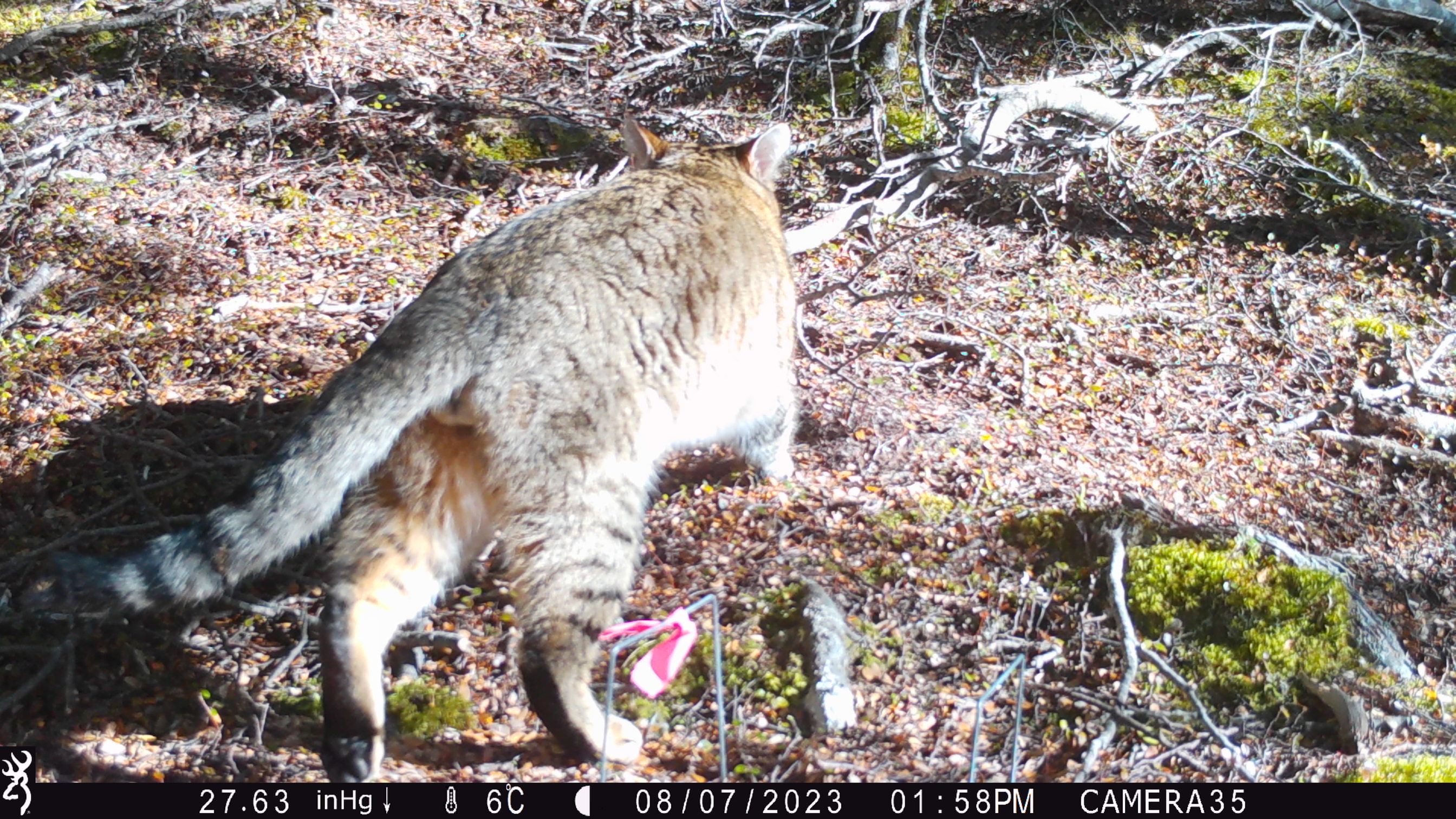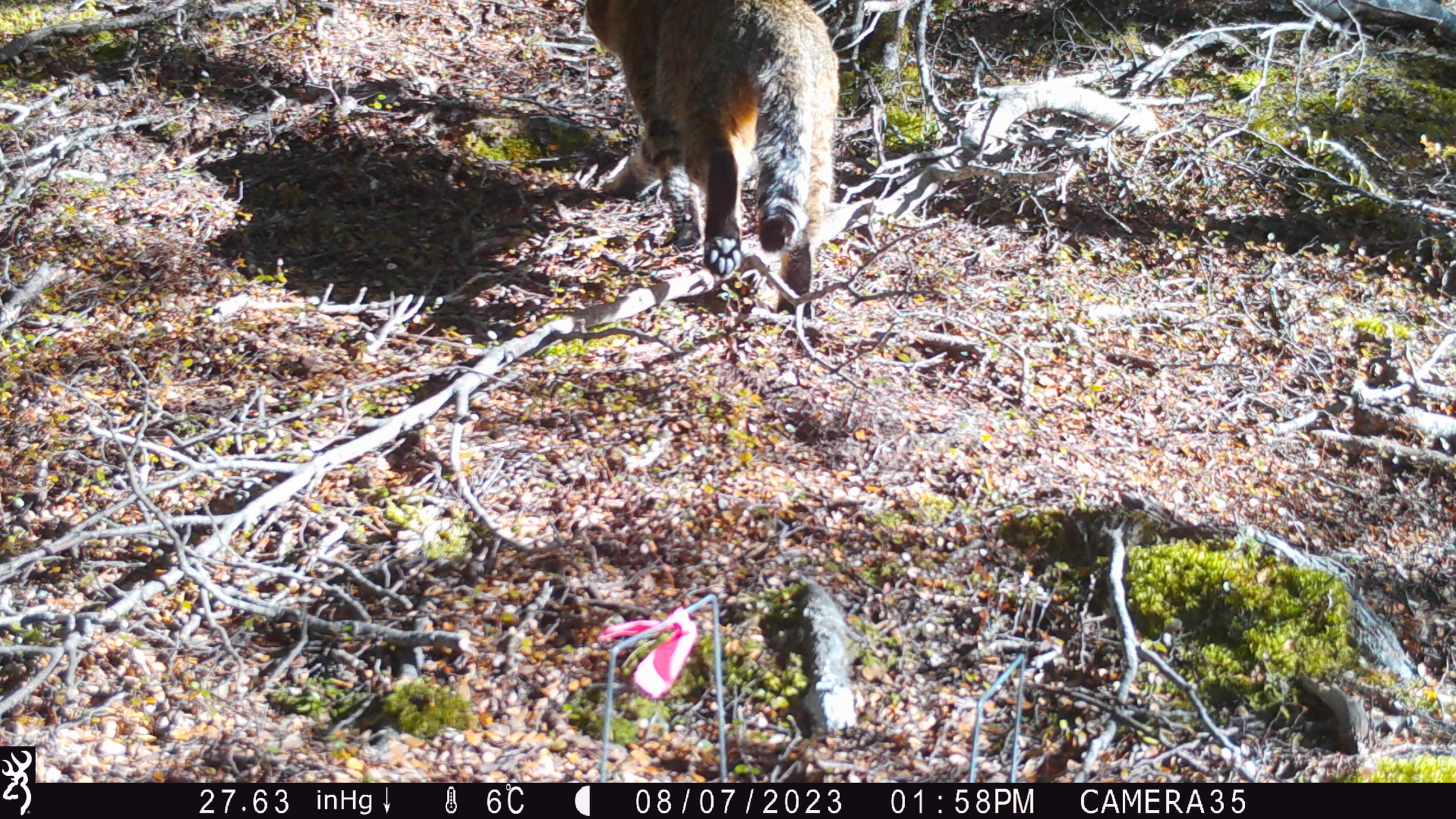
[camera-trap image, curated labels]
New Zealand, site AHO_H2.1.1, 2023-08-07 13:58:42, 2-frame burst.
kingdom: Animalia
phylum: Chordata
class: Mammalia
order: Carnivora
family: Felidae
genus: Felis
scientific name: Felis catus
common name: domestic cat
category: cat